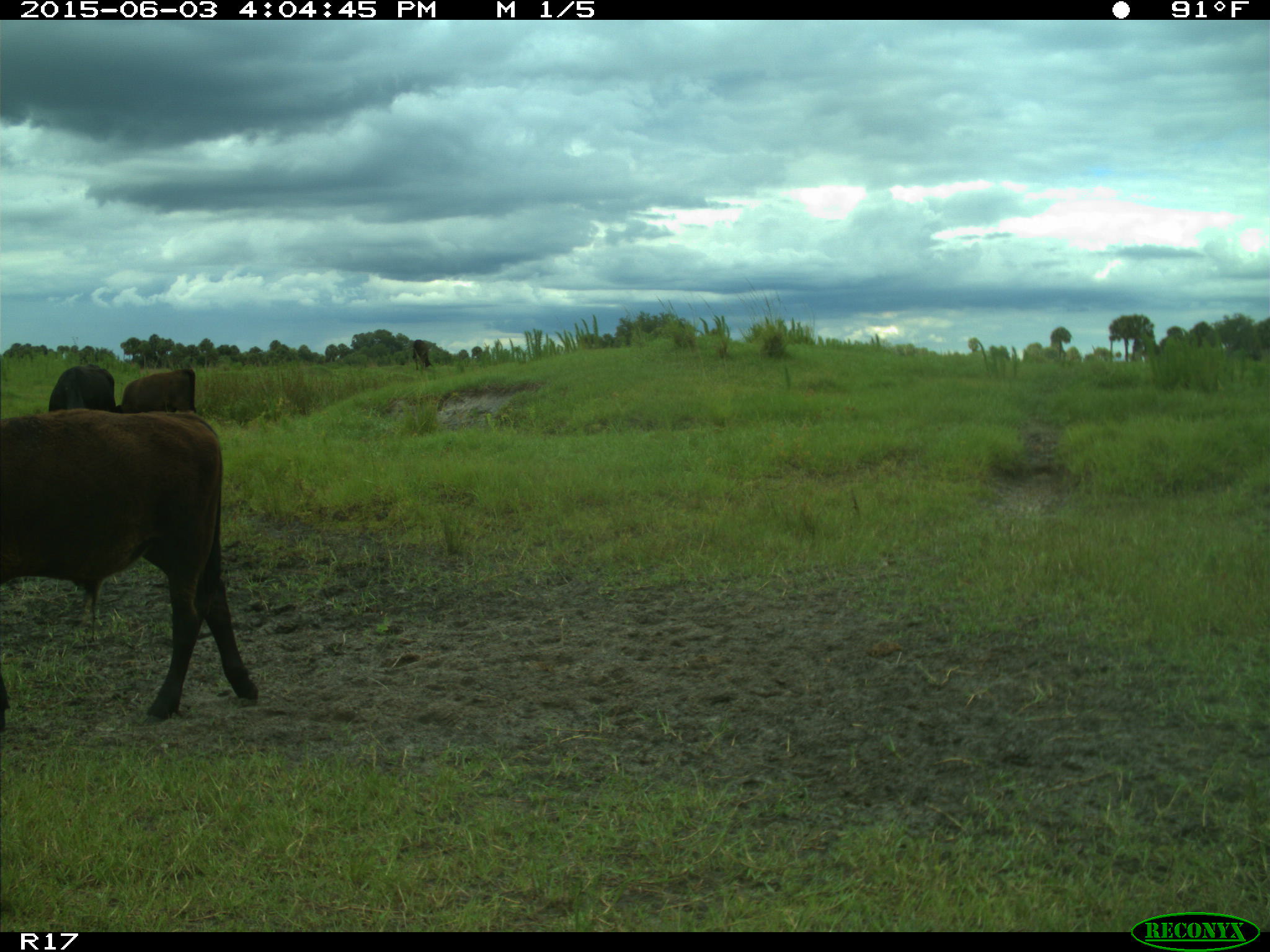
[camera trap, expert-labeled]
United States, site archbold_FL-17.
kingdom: Animalia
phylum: Chordata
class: Mammalia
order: Artiodactyla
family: Bovidae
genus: Bos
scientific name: Bos taurus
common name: domestic cow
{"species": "Bos taurus (domestic cow)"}